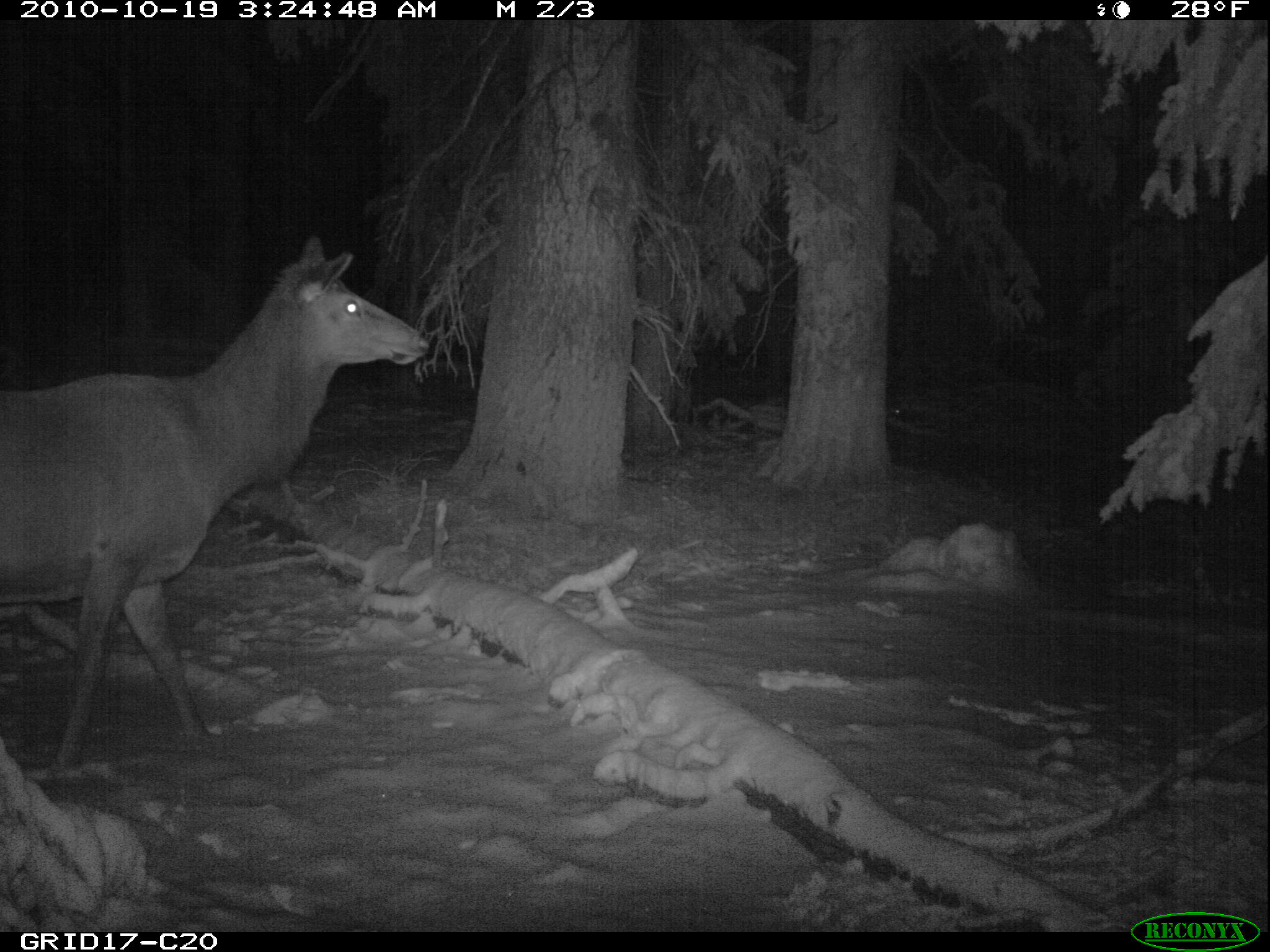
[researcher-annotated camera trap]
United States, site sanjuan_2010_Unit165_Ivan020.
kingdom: Animalia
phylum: Chordata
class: Mammalia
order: Carnivora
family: Canidae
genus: Vulpes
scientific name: Vulpes vulpes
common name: red fox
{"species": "Vulpes vulpes (red fox)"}